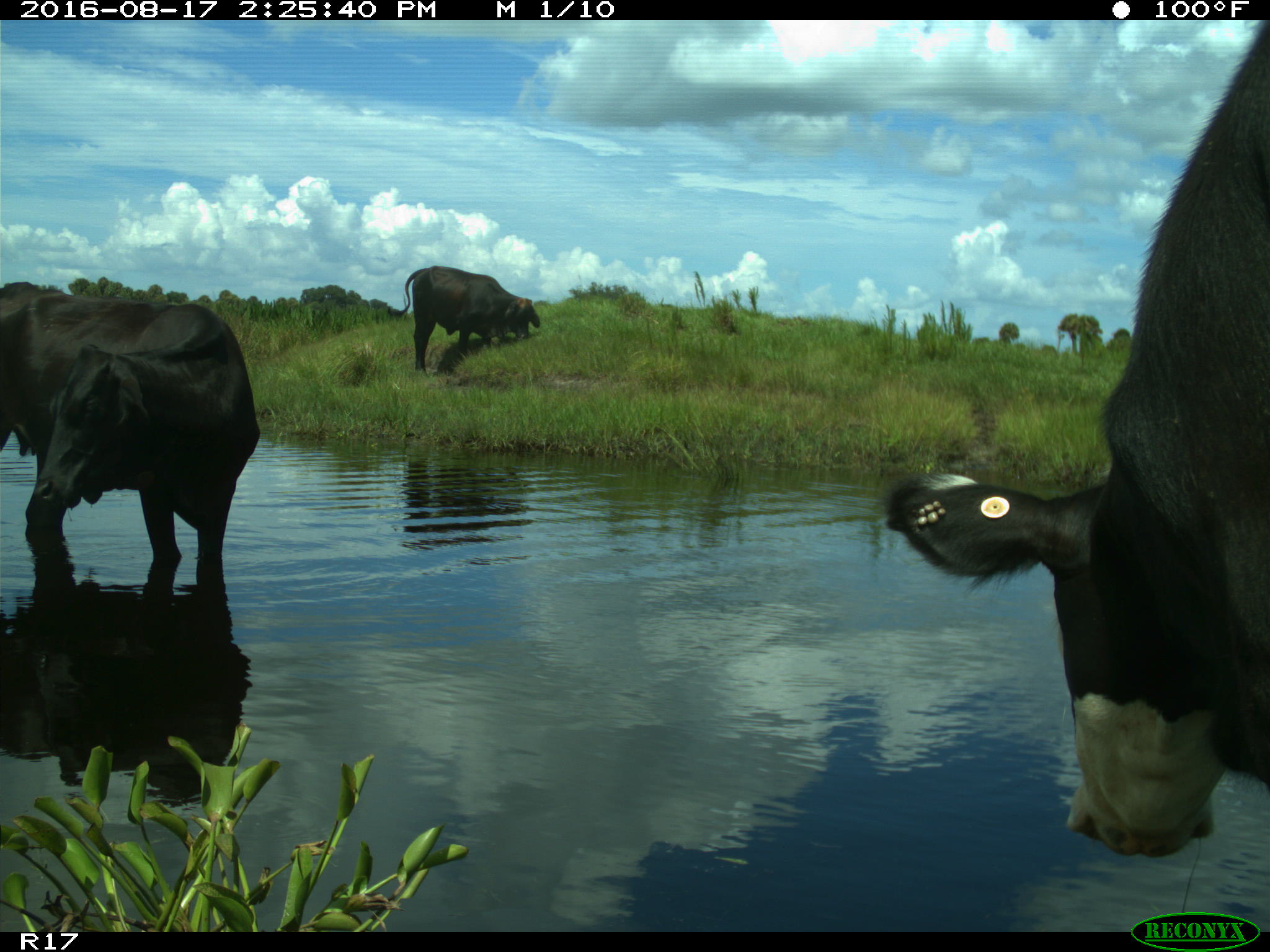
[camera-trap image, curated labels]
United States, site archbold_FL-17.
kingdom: Animalia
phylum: Chordata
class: Mammalia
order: Artiodactyla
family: Bovidae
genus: Bos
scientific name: Bos taurus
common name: domestic cow